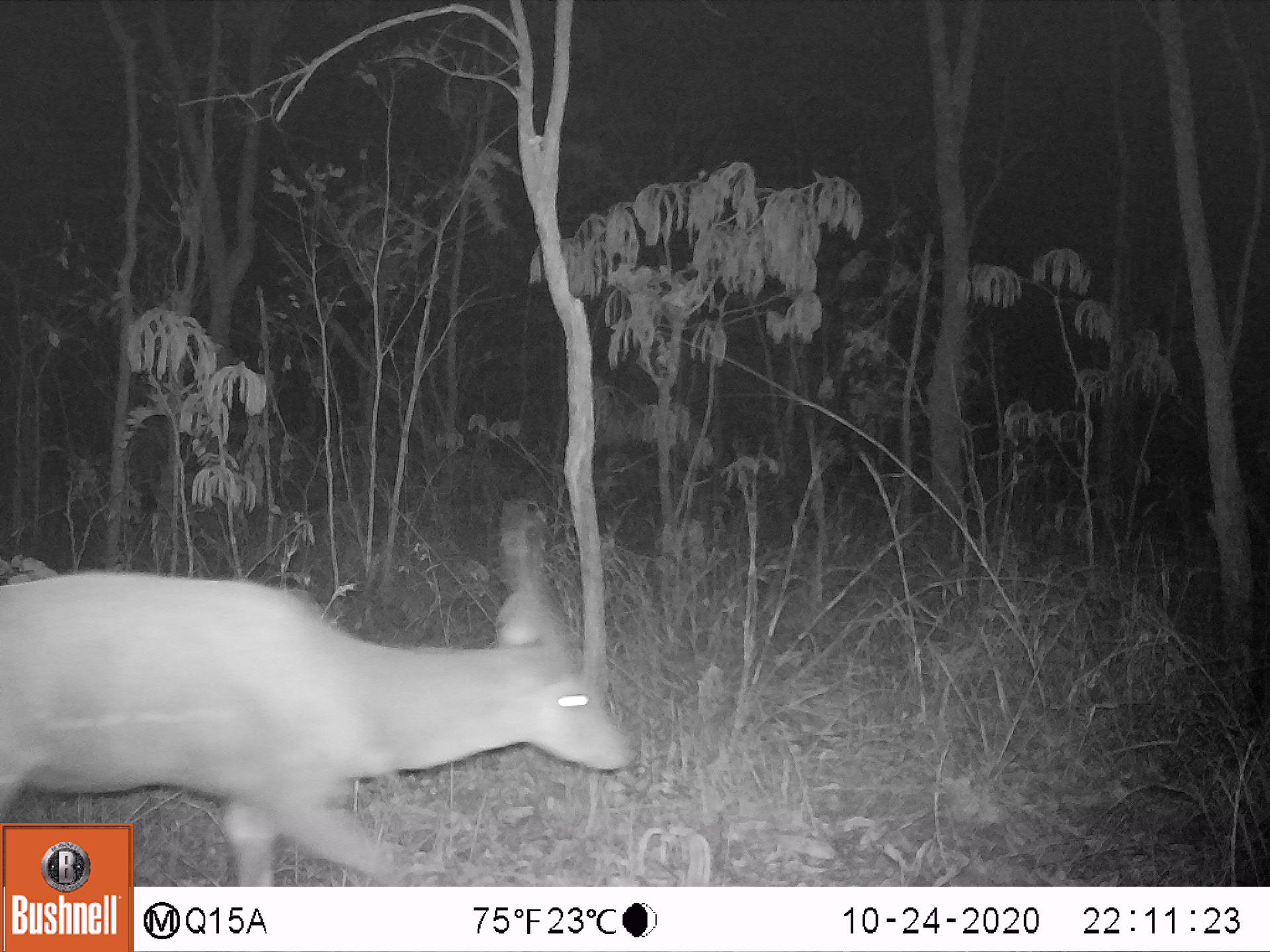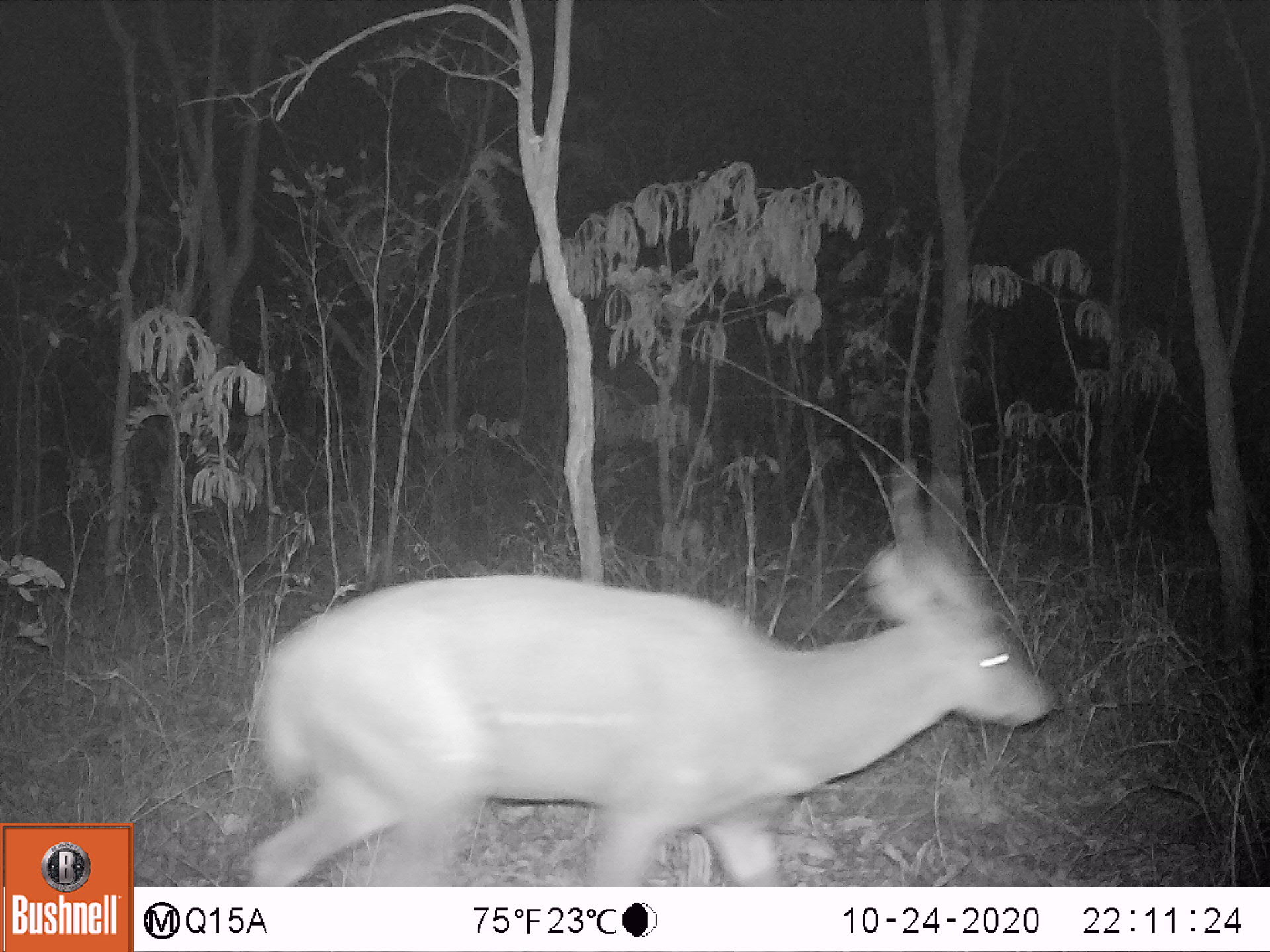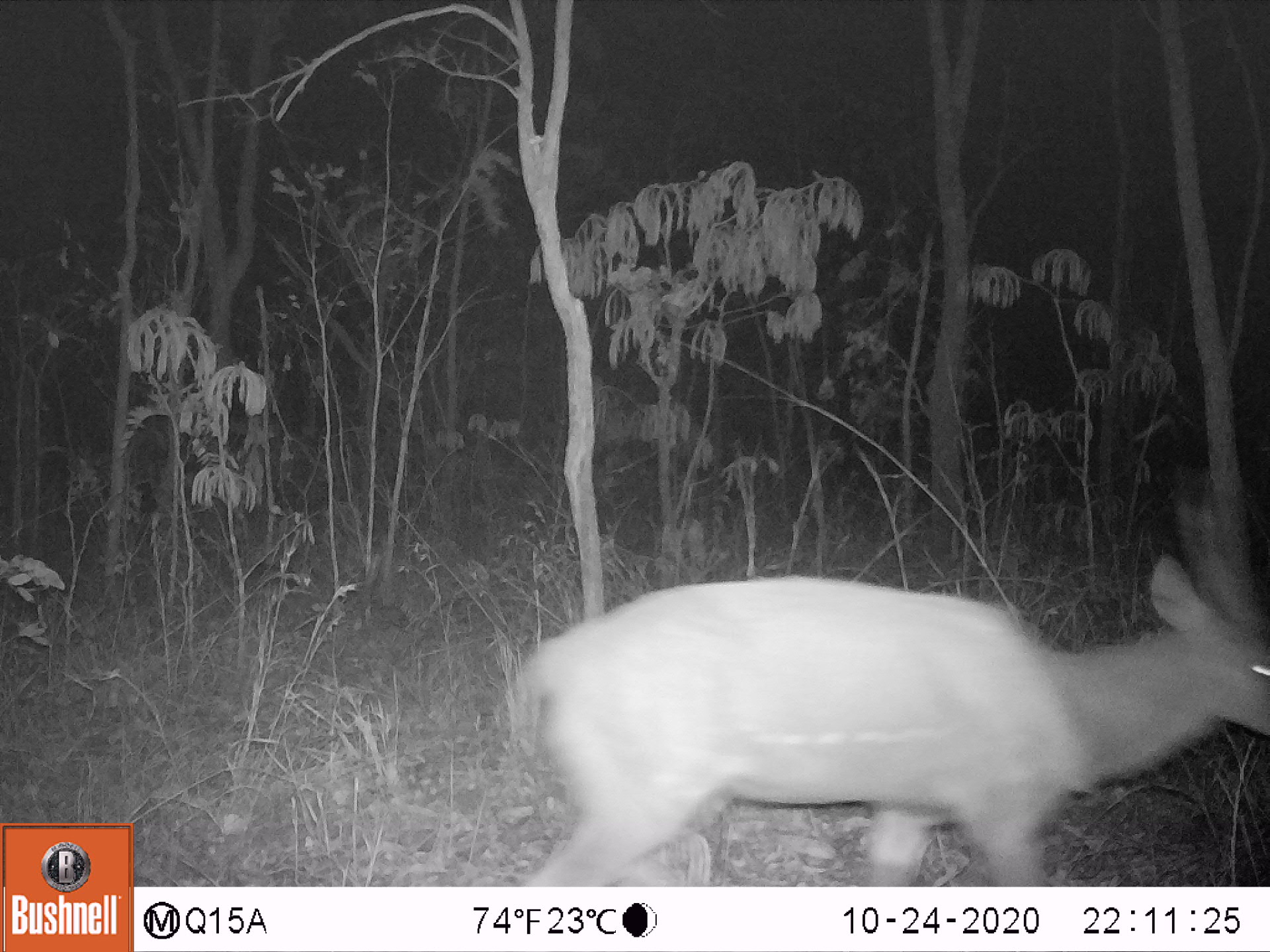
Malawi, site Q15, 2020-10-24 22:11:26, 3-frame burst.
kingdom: Animalia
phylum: Chordata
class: Mammalia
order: Artiodactyla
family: Bovidae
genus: Tragelaphus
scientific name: Tragelaphus sylvaticus sylvaticus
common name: cape bushbuck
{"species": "cape bushbuck (Tragelaphus sylvaticus sylvaticus)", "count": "1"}